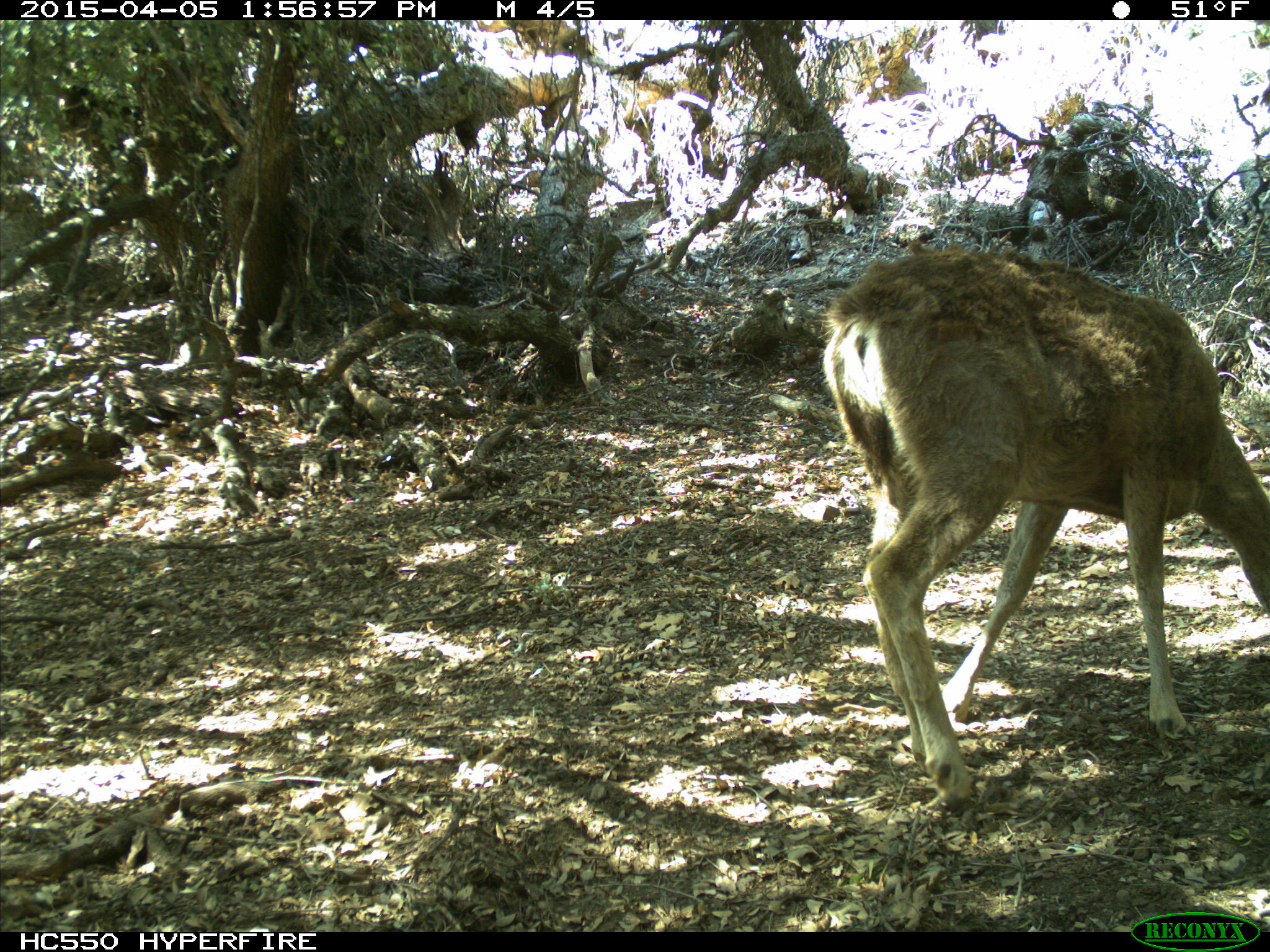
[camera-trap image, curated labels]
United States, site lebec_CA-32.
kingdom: Animalia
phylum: Chordata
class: Mammalia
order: Artiodactyla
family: Cervidae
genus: Odocoileus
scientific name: Odocoileus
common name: deer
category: unidentified deer